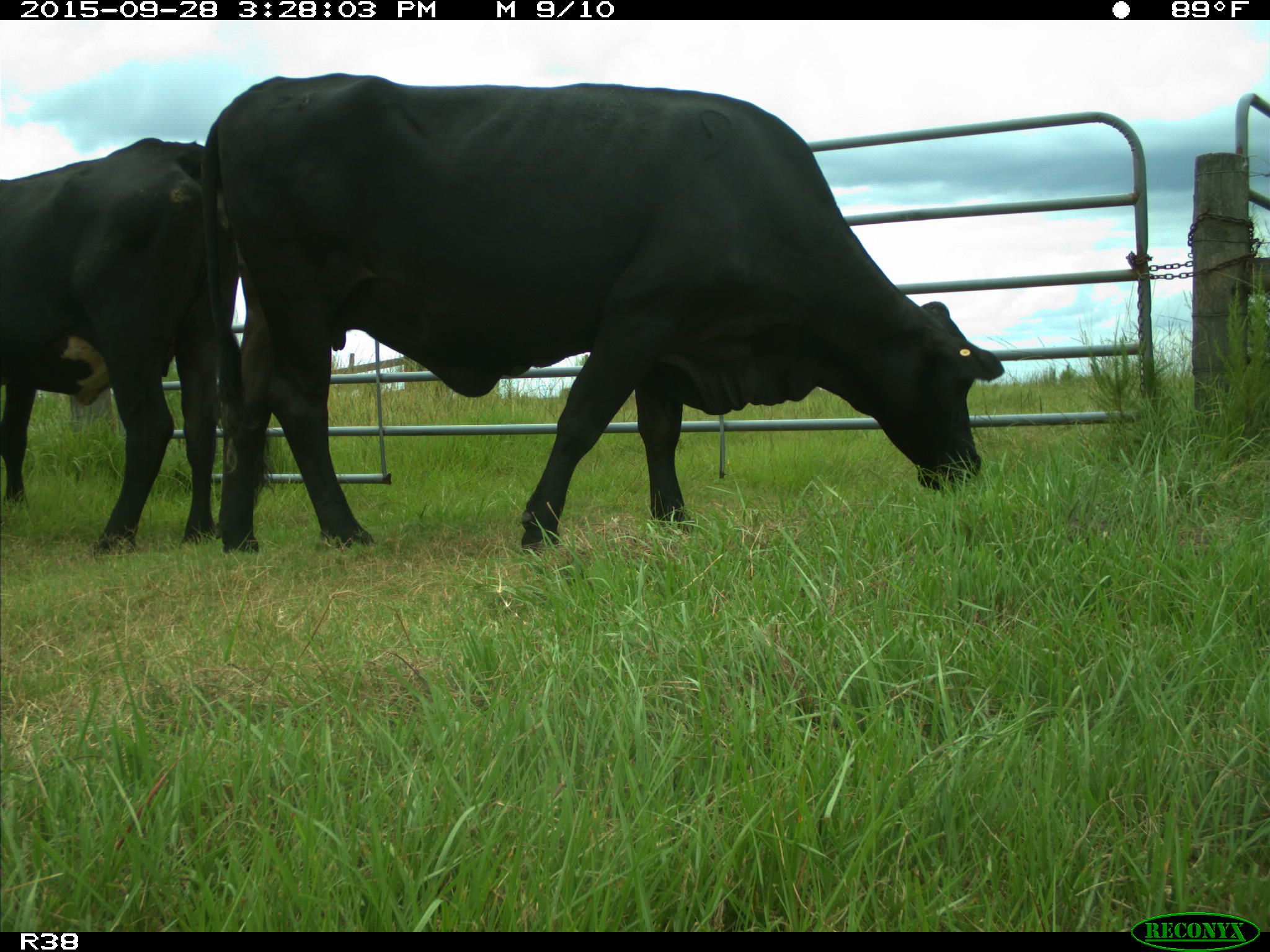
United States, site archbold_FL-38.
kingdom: Animalia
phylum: Chordata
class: Mammalia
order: Artiodactyla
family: Bovidae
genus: Bos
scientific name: Bos taurus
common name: domestic cow